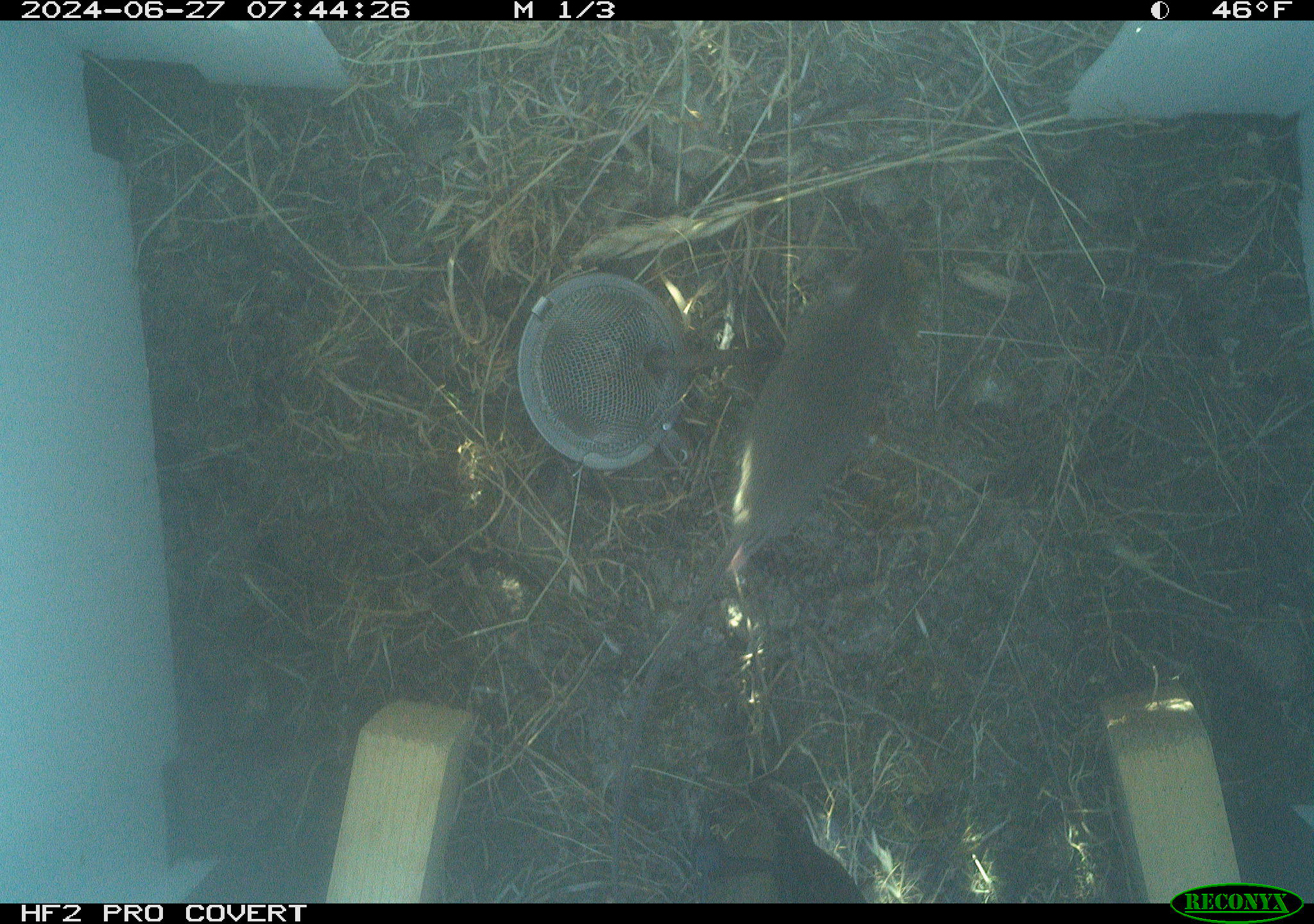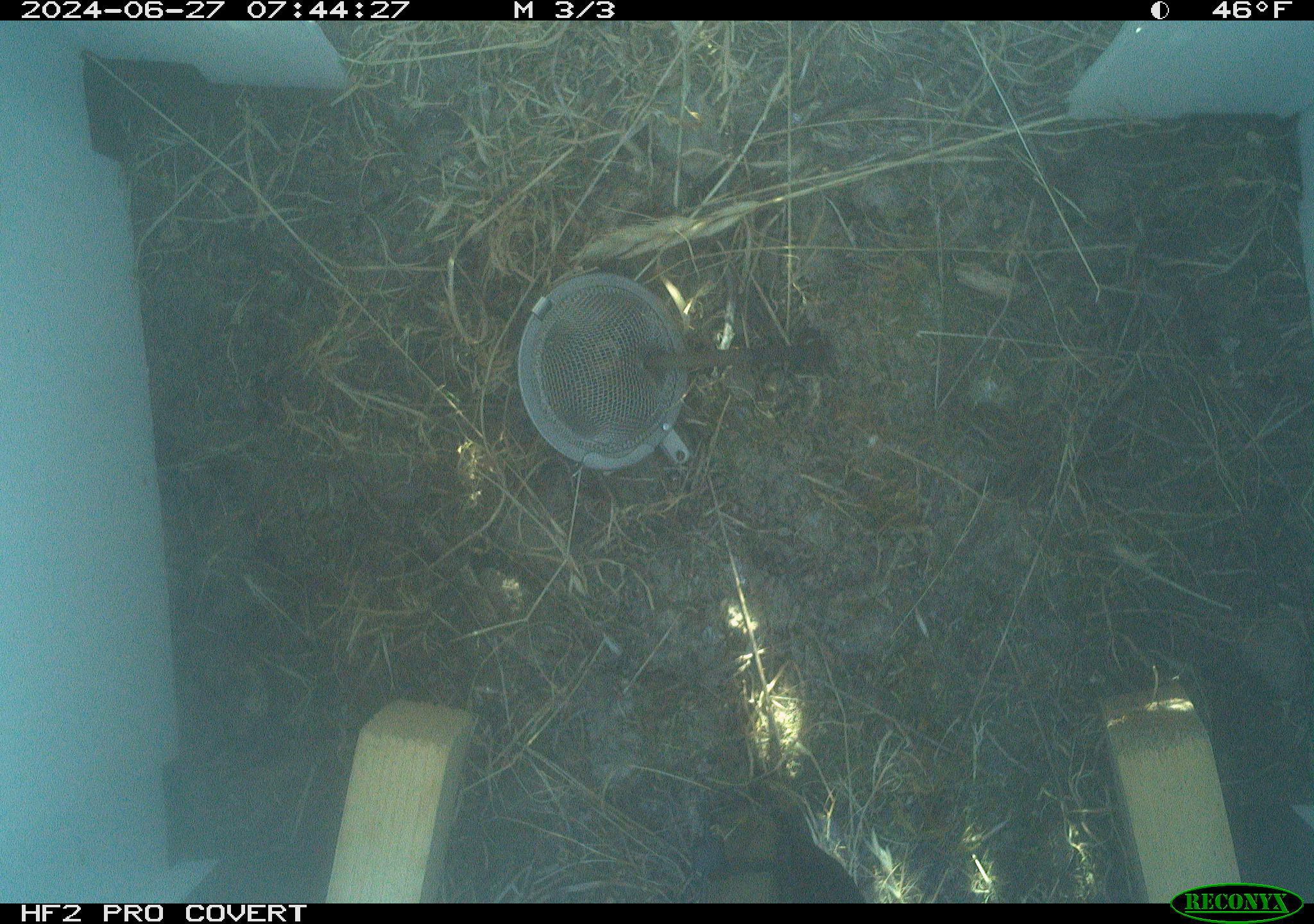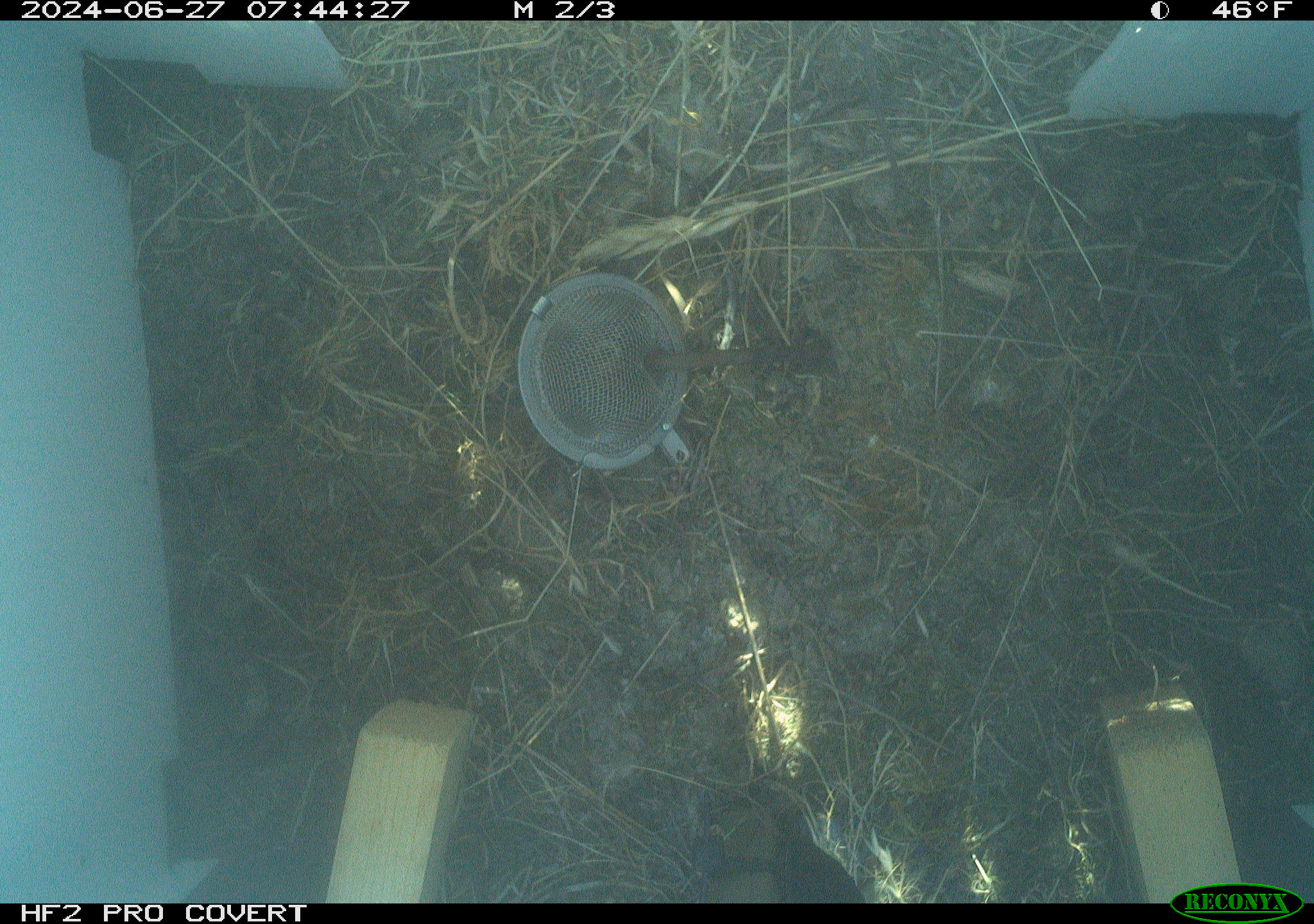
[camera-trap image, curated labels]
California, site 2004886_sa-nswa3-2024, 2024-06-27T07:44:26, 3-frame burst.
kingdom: Animalia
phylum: Chordata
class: Mammalia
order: Rodentia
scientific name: Rodentia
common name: rodent